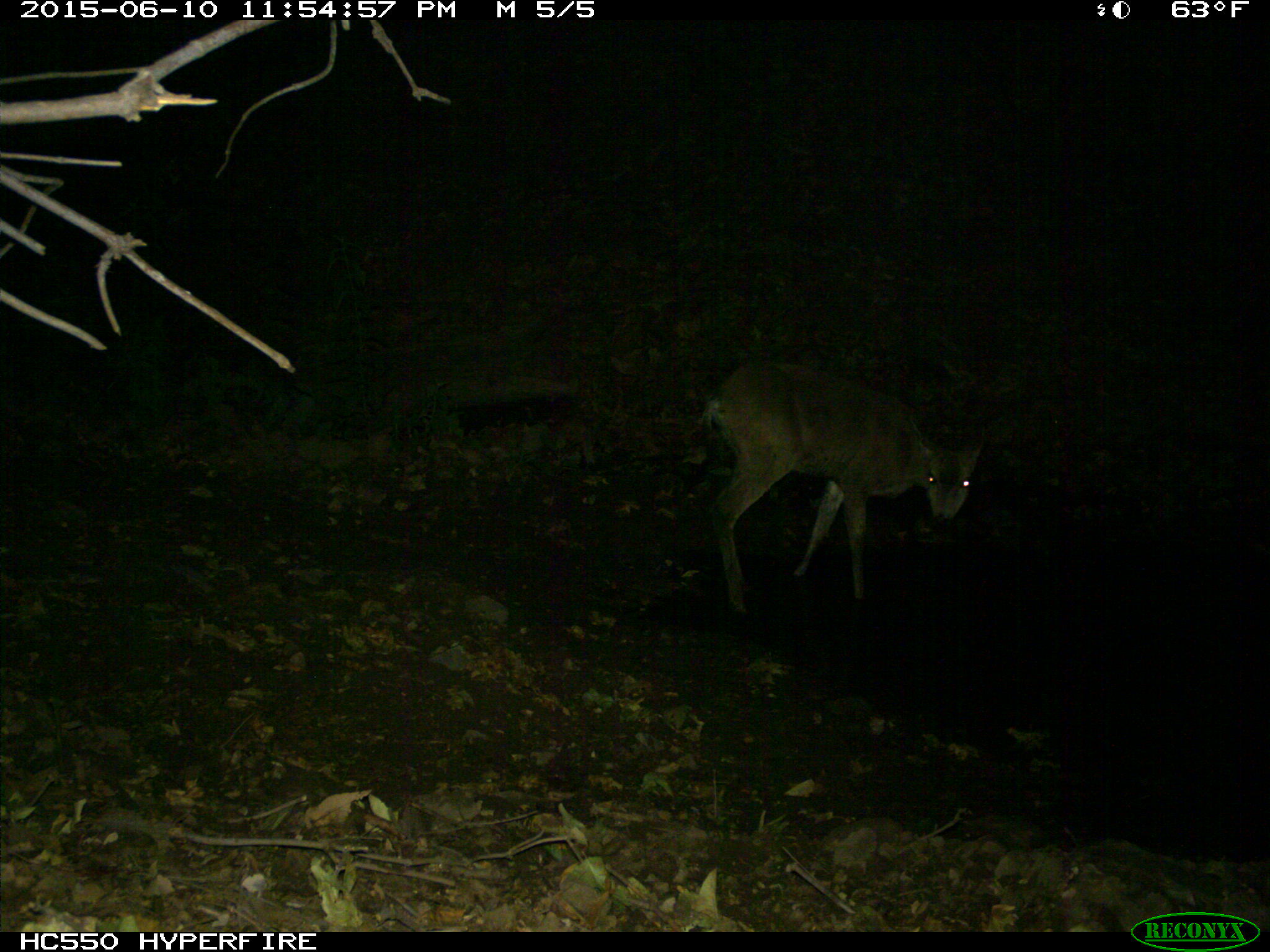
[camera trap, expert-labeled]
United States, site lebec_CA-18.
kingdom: Animalia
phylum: Chordata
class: Mammalia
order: Artiodactyla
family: Cervidae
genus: Odocoileus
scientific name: Odocoileus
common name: deer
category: unidentified deer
Unidentified deer (deer) (Odocoileus).